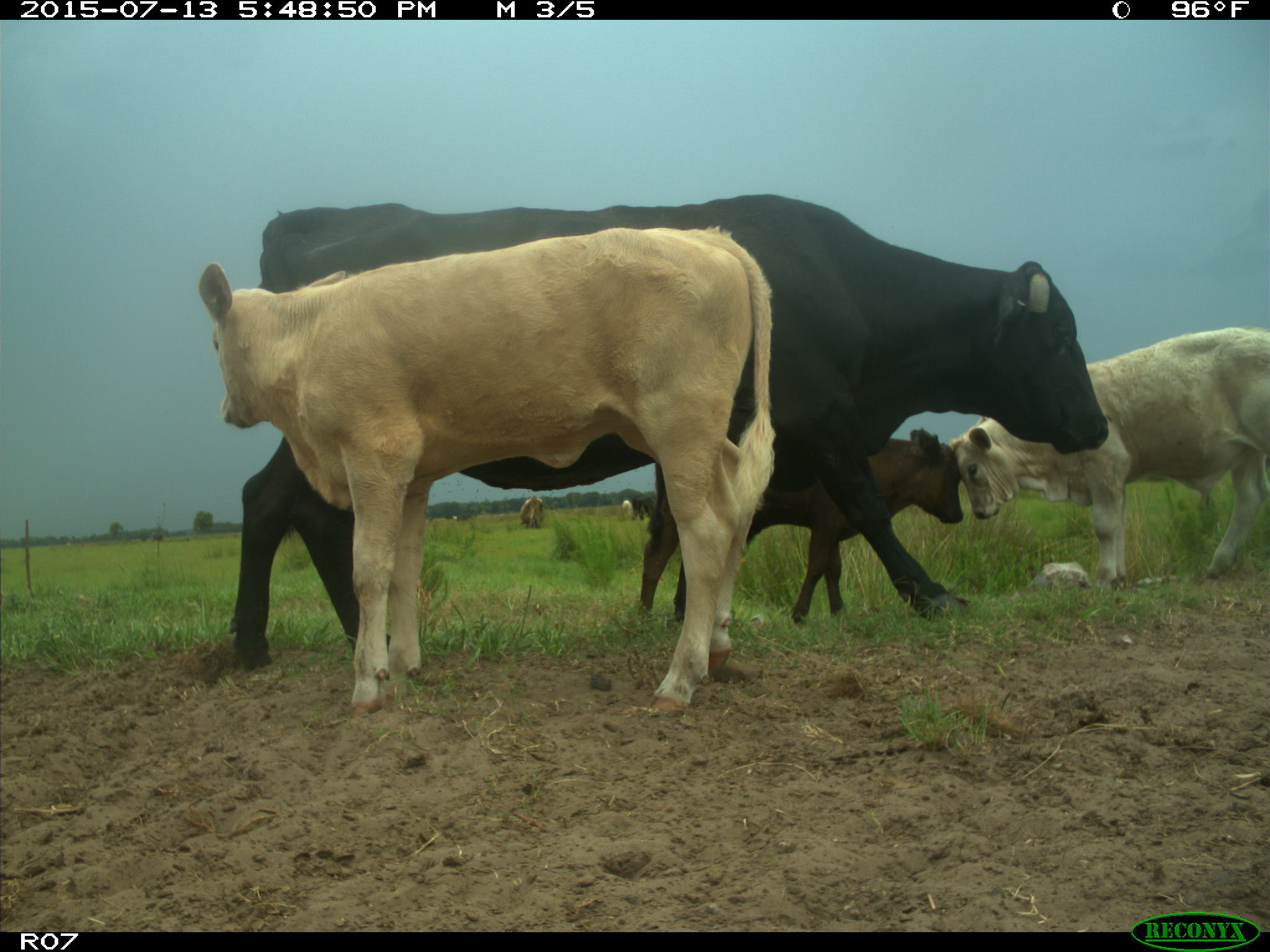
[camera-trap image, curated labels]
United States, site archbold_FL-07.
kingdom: Animalia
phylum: Chordata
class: Mammalia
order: Artiodactyla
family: Bovidae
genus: Bos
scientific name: Bos taurus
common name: domestic cow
Bos taurus (domestic cow).